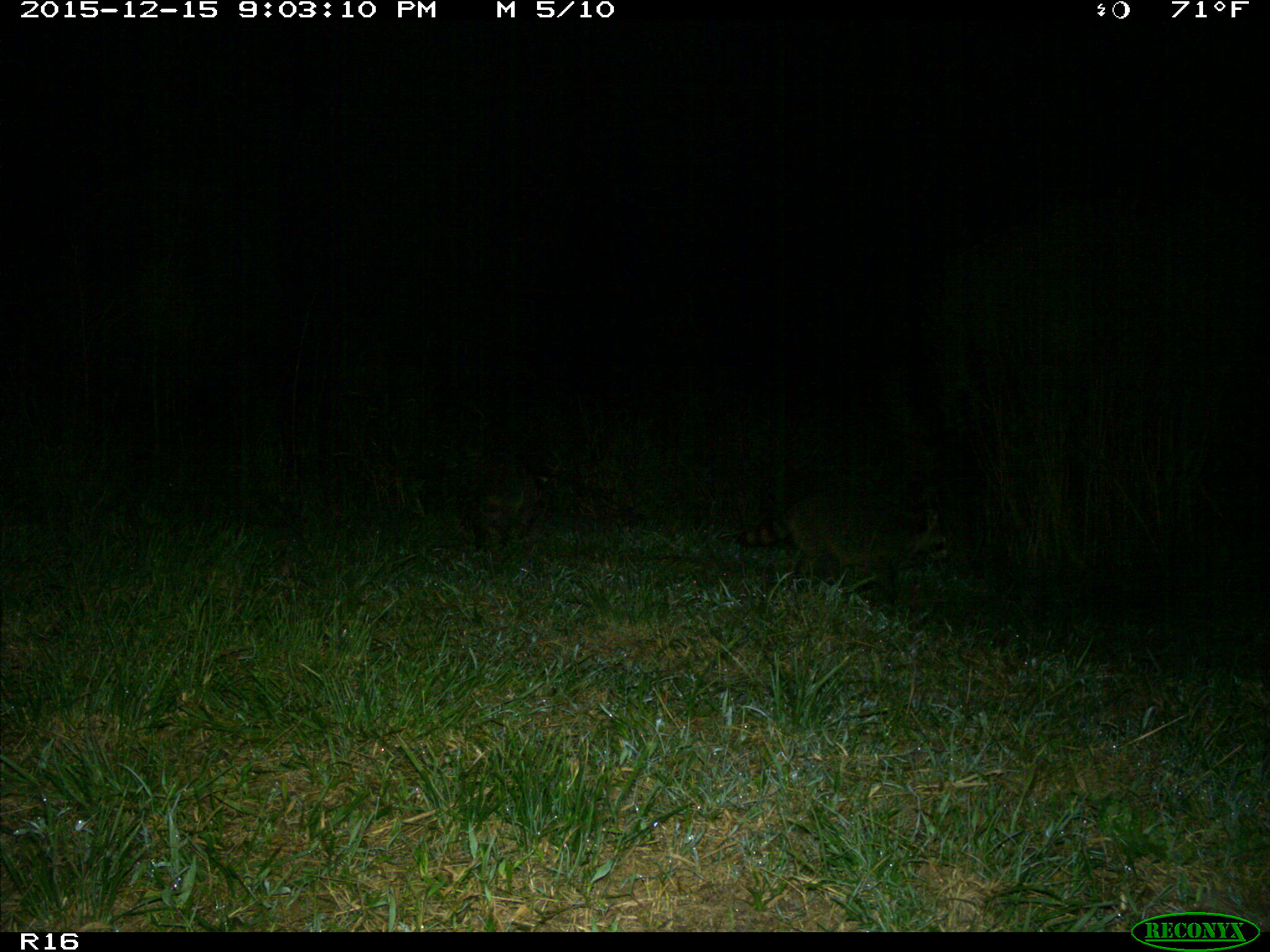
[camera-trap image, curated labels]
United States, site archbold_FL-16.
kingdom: Animalia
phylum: Chordata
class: Mammalia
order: Carnivora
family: Procyonidae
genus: Procyon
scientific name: Procyon lotor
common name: common raccoon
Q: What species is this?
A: Procyon lotor (common raccoon).